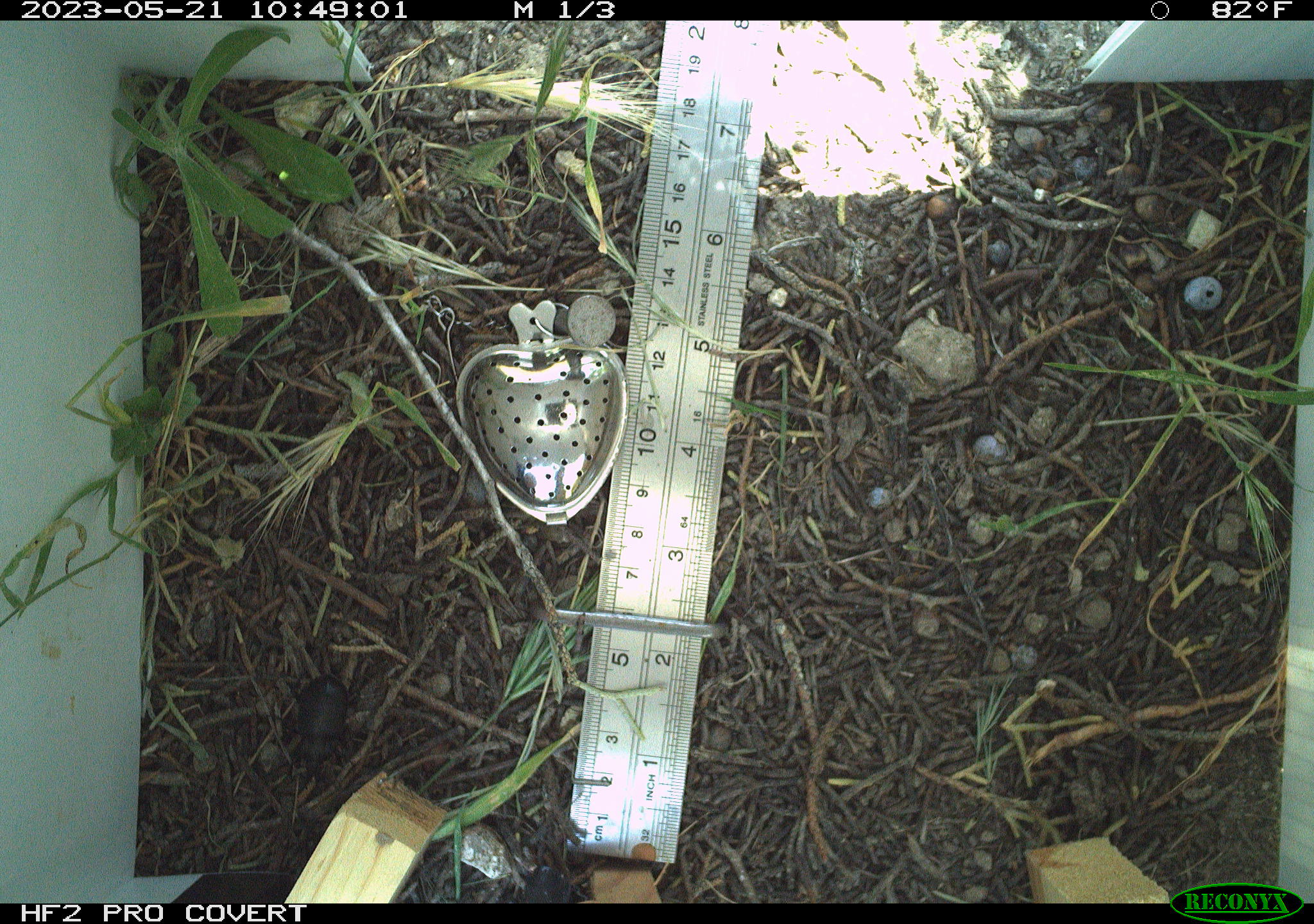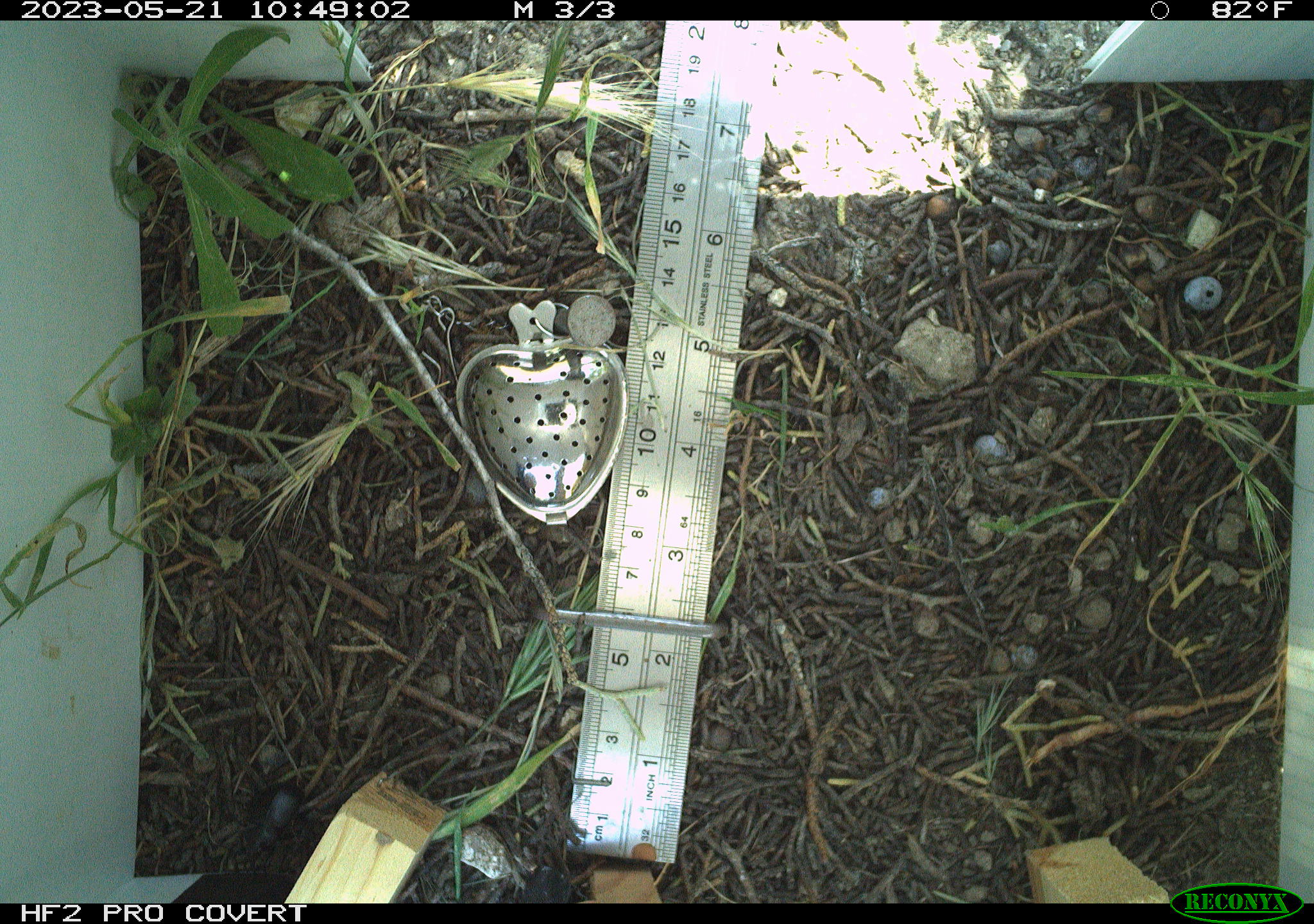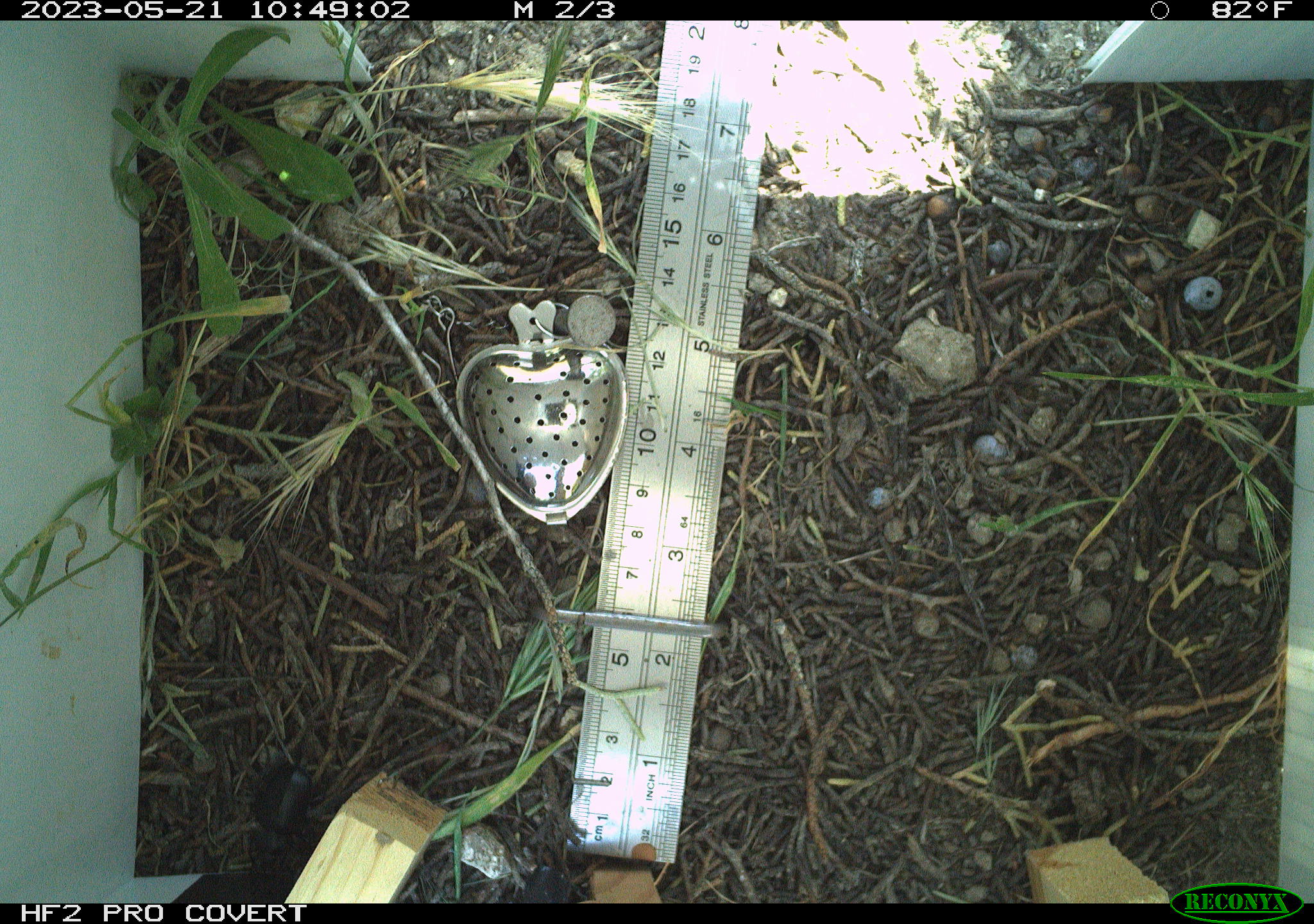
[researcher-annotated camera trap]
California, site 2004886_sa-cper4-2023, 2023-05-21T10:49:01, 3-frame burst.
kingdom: Animalia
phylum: Arthropoda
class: Insecta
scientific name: Insecta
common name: insect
Insect (Insecta).